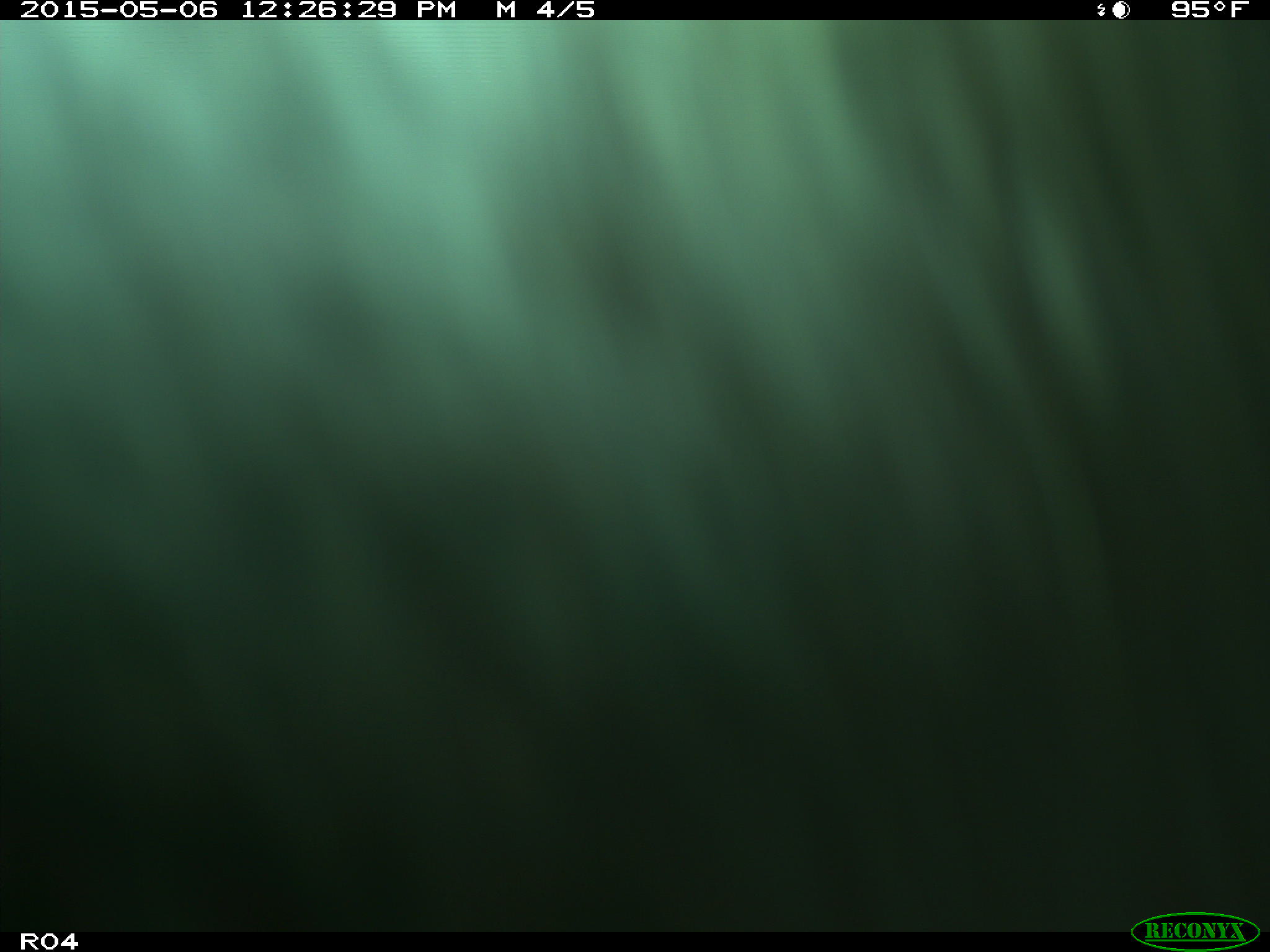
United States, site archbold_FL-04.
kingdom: Animalia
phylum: Chordata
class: Mammalia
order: Artiodactyla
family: Bovidae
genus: Bos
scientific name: Bos taurus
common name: domestic cow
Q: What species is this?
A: Bos taurus (domestic cow).